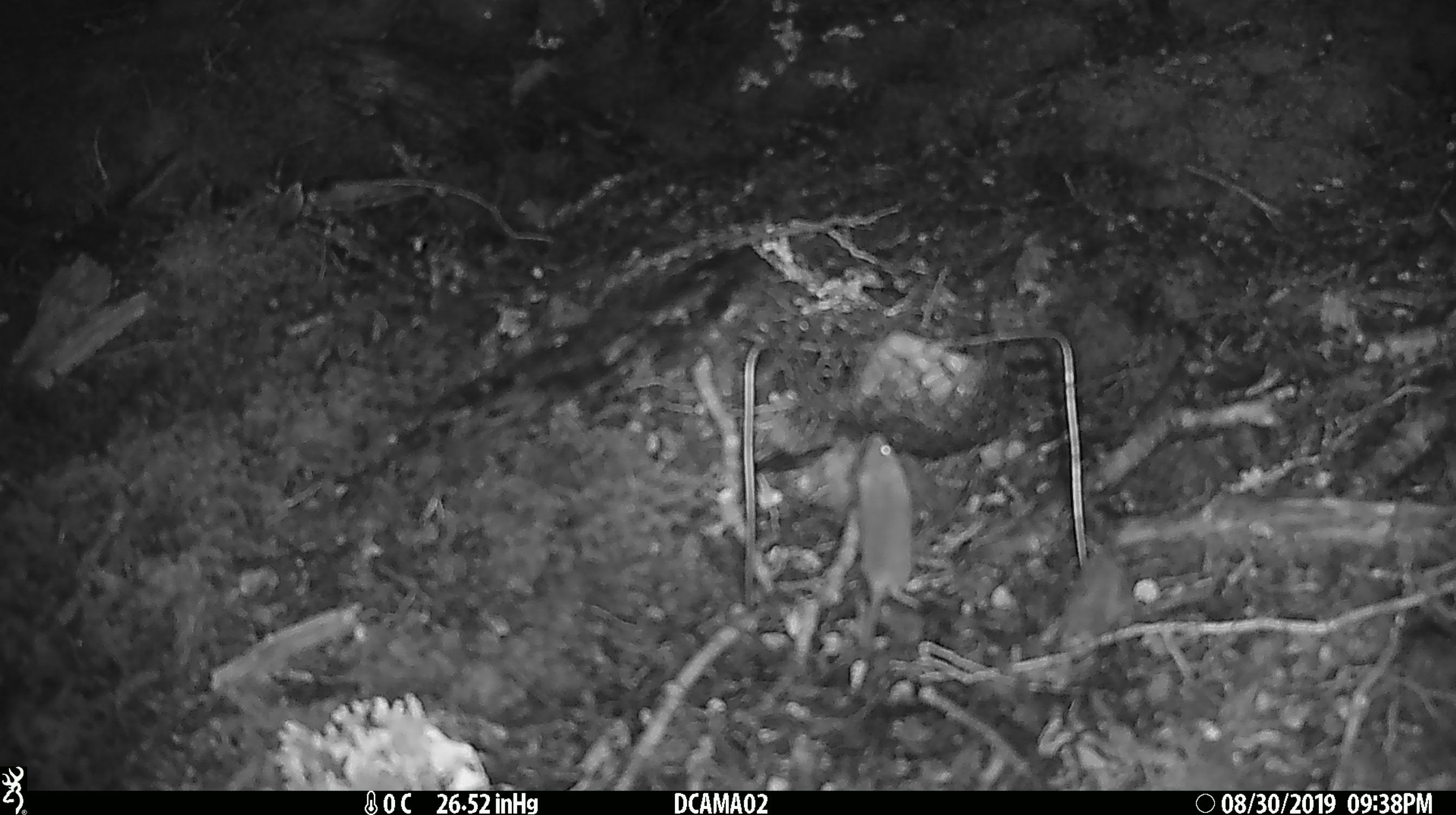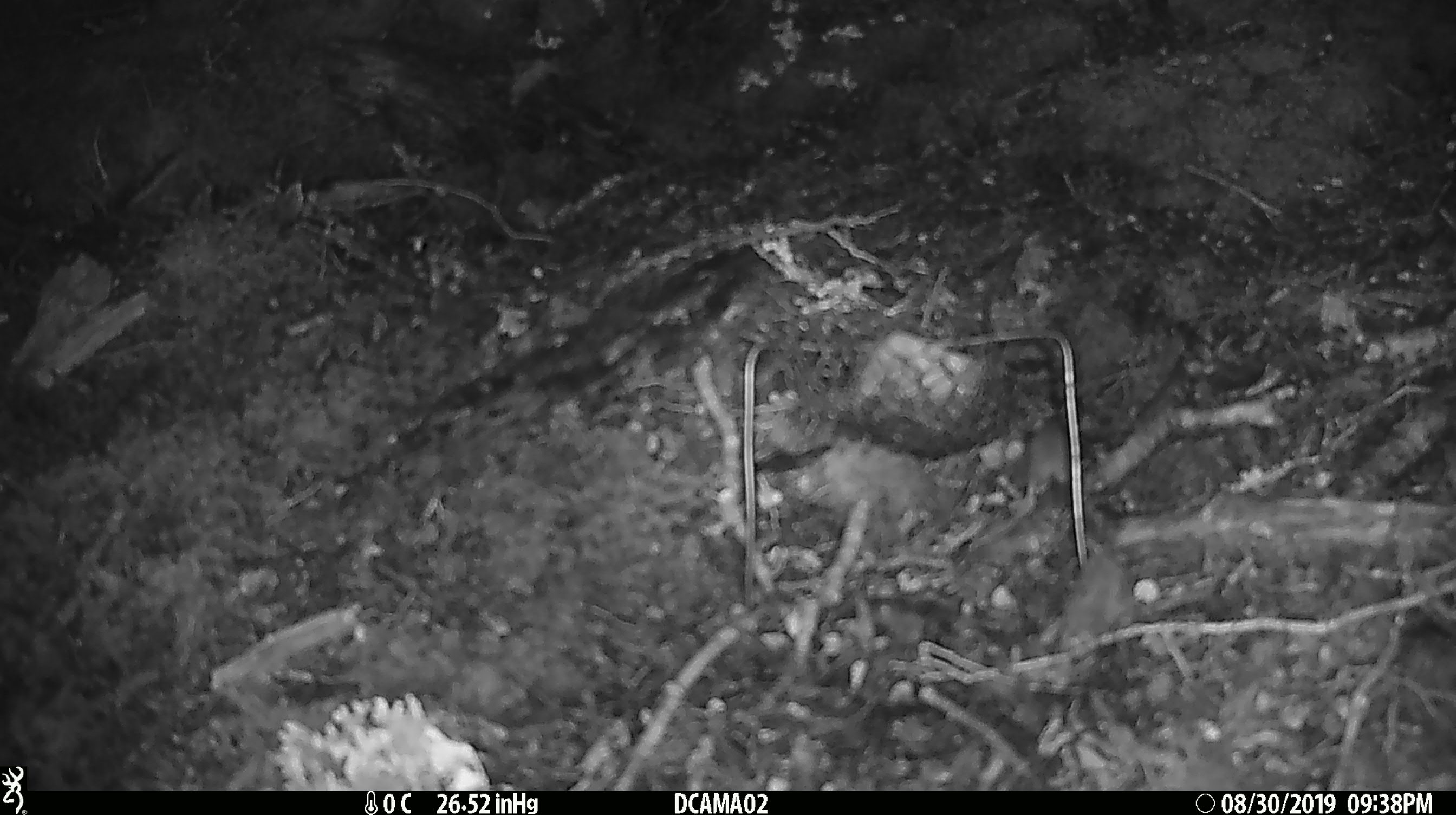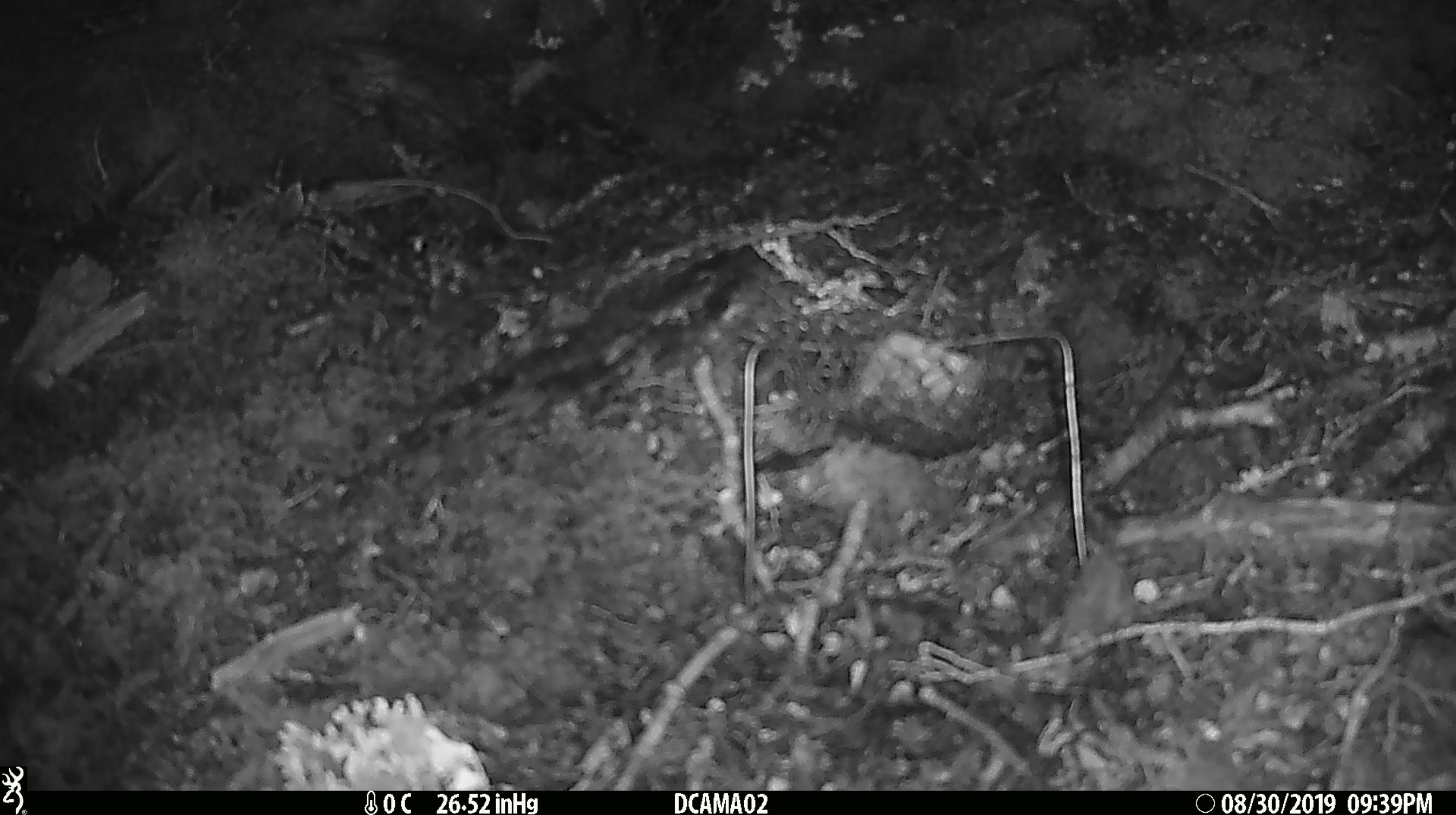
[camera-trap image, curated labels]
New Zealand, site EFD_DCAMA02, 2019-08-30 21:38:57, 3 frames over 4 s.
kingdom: Animalia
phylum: Chordata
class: Mammalia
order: Rodentia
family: Muridae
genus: Mus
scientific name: Mus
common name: mouse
Mouse (Mus).